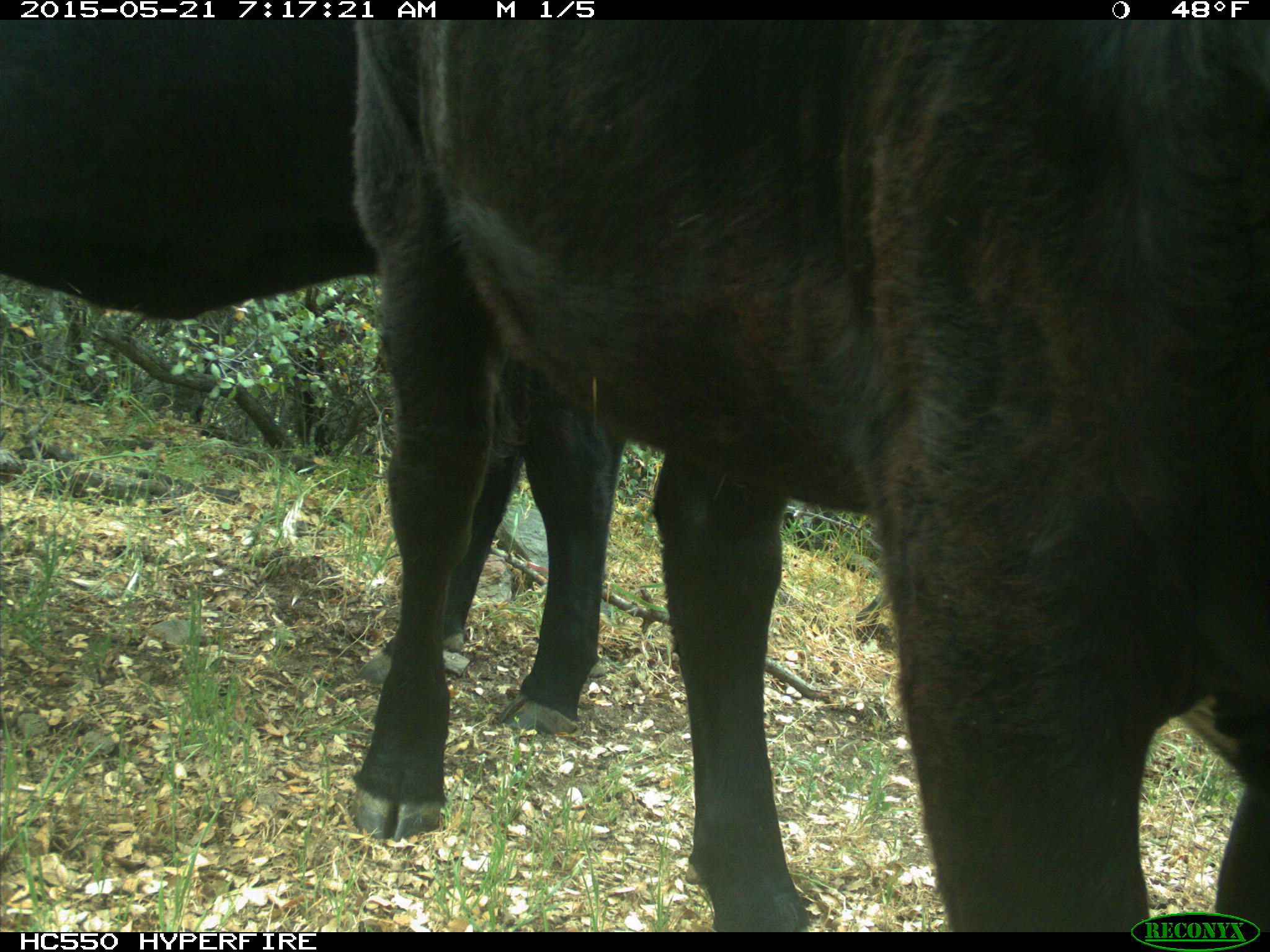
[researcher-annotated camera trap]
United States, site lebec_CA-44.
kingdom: Animalia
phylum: Chordata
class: Mammalia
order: Artiodactyla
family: Bovidae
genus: Bos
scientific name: Bos taurus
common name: domestic cow